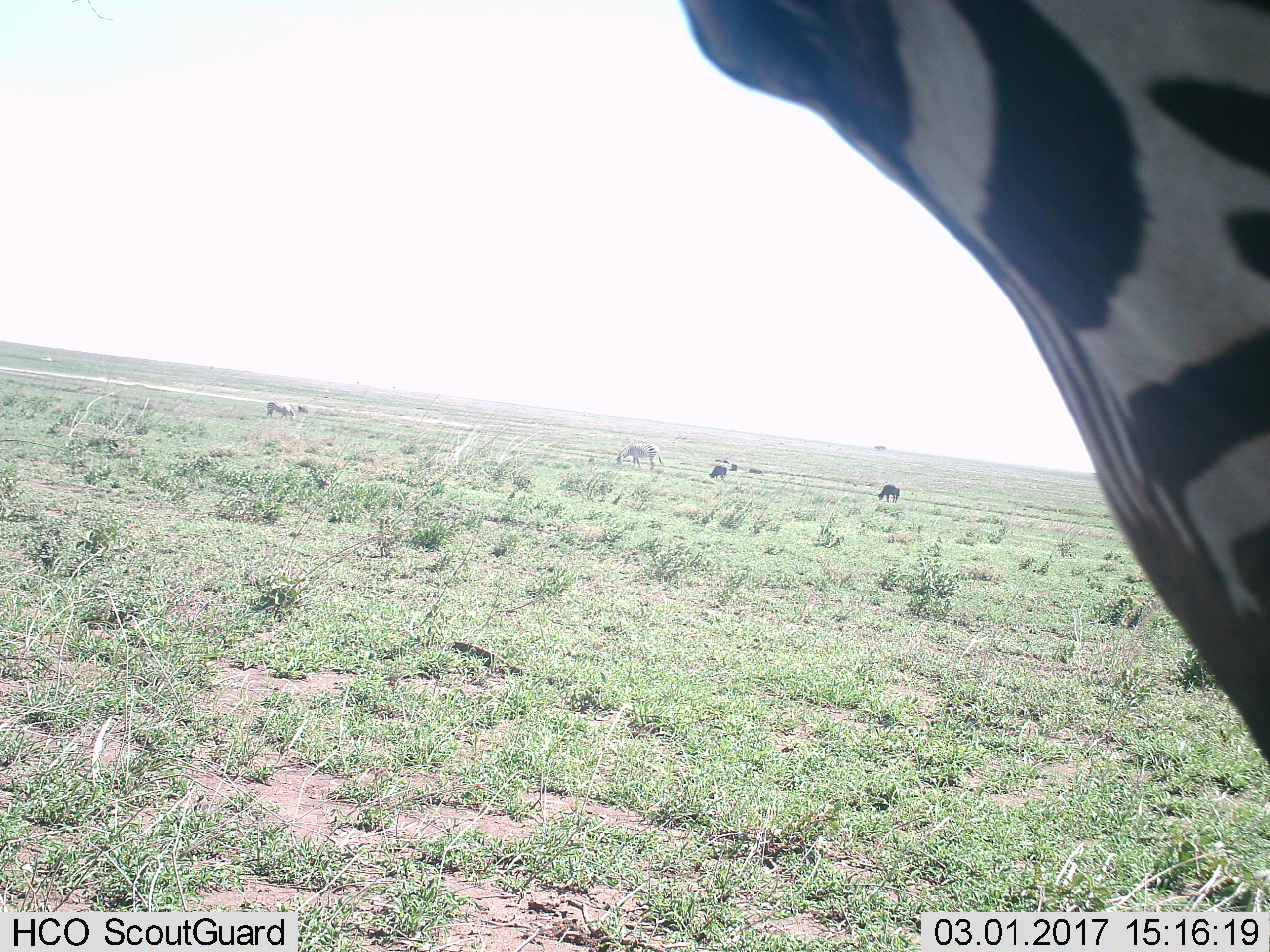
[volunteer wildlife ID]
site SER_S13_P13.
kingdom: Animalia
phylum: Chordata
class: Mammalia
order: Perissodactyla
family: Equidae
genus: Equus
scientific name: Equus quagga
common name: plains zebra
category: zebraplains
Zebraplains (plains zebra) (Equus quagga), count 3. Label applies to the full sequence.